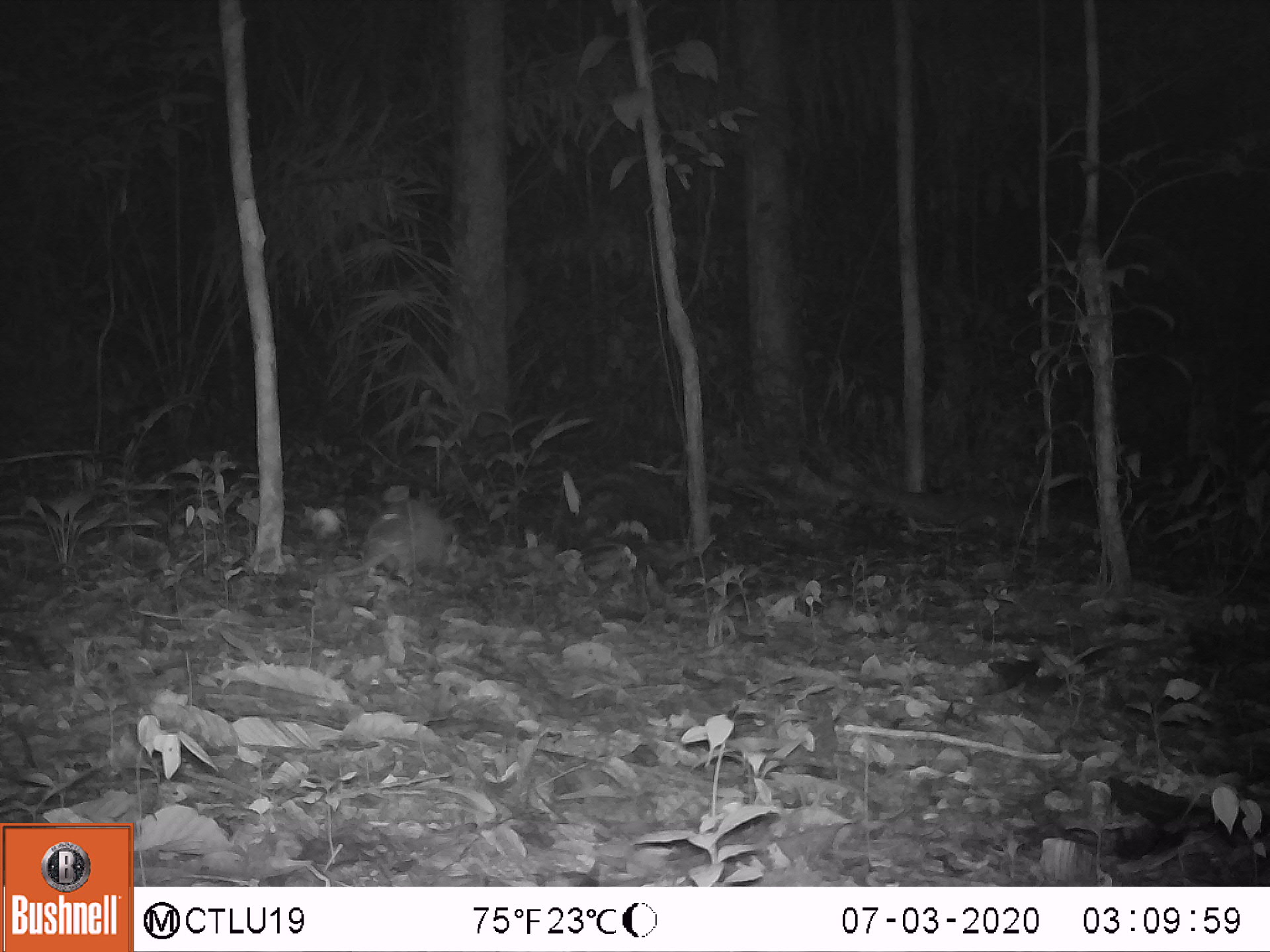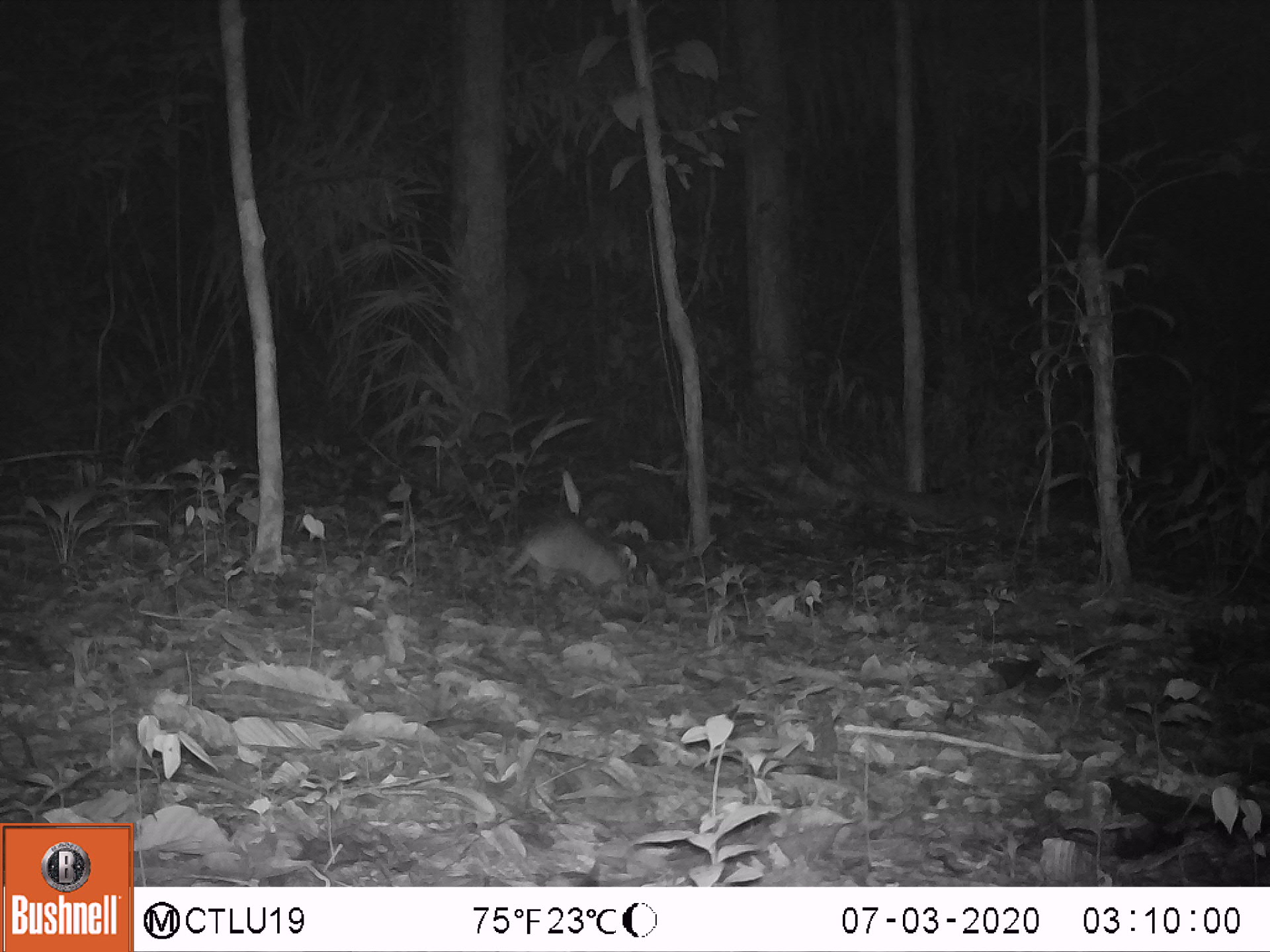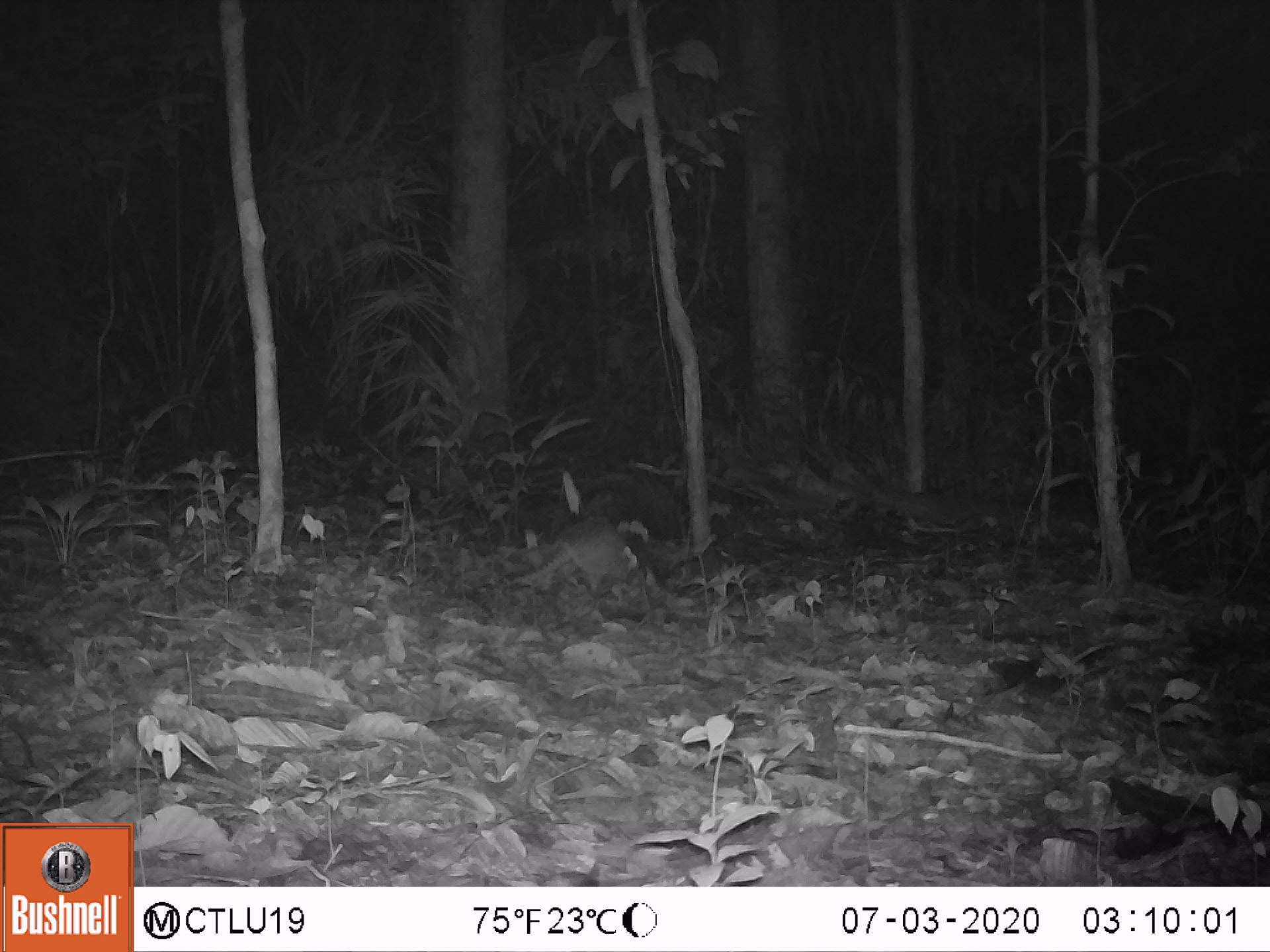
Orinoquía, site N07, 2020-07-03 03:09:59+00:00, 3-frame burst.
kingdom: Animalia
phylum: Chordata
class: Mammalia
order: Cingulata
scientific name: Cingulata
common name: armadillo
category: unknown armadillo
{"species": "unknown armadillo (armadillo) (Cingulata)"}